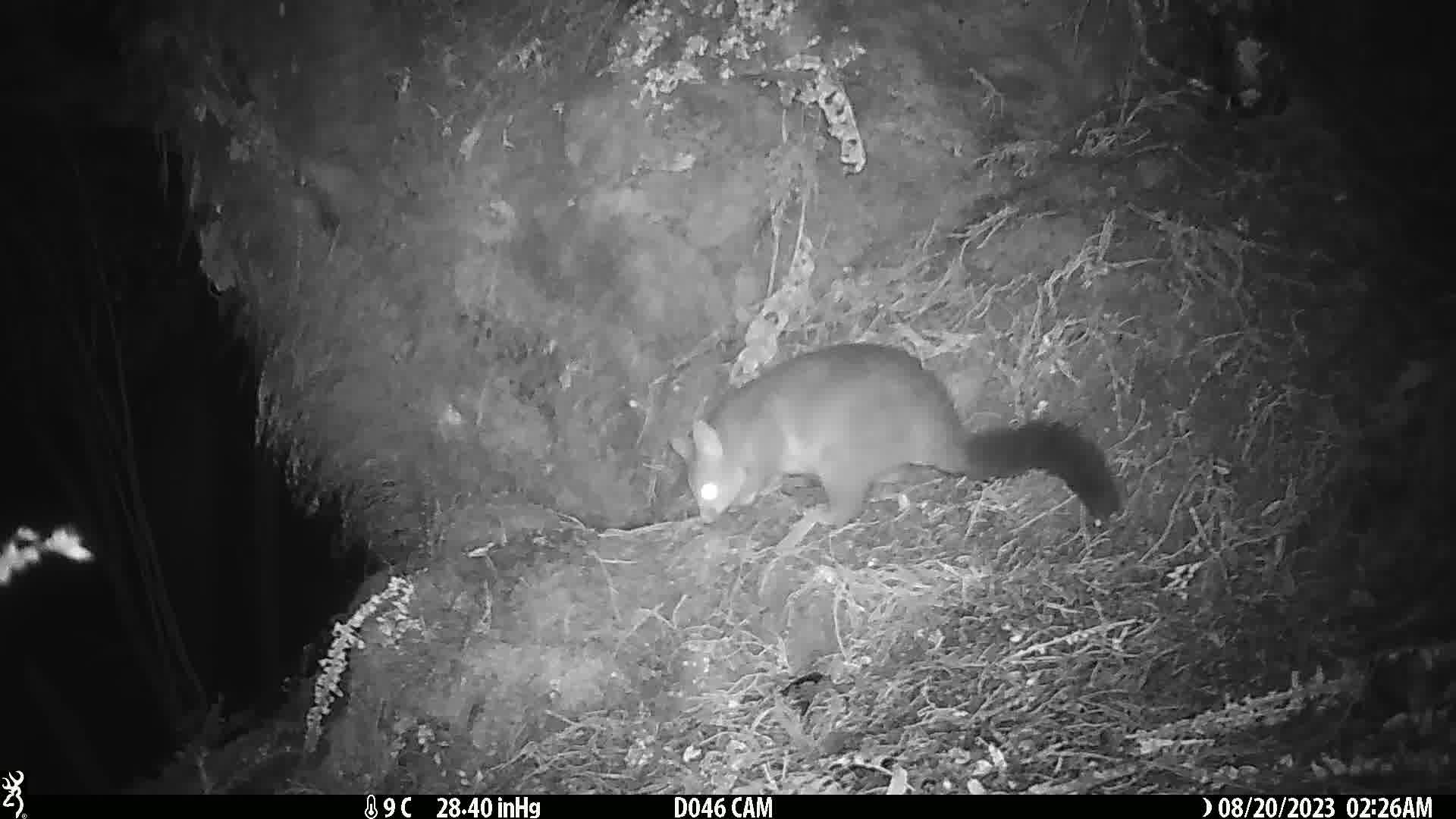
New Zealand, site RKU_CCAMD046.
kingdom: Animalia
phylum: Chordata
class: Mammalia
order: Diprotodontia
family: Phalangeridae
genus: Trichosurus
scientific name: Trichosurus vulpecula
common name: common brushtail possum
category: possum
Possum (common brushtail possum) (Trichosurus vulpecula).